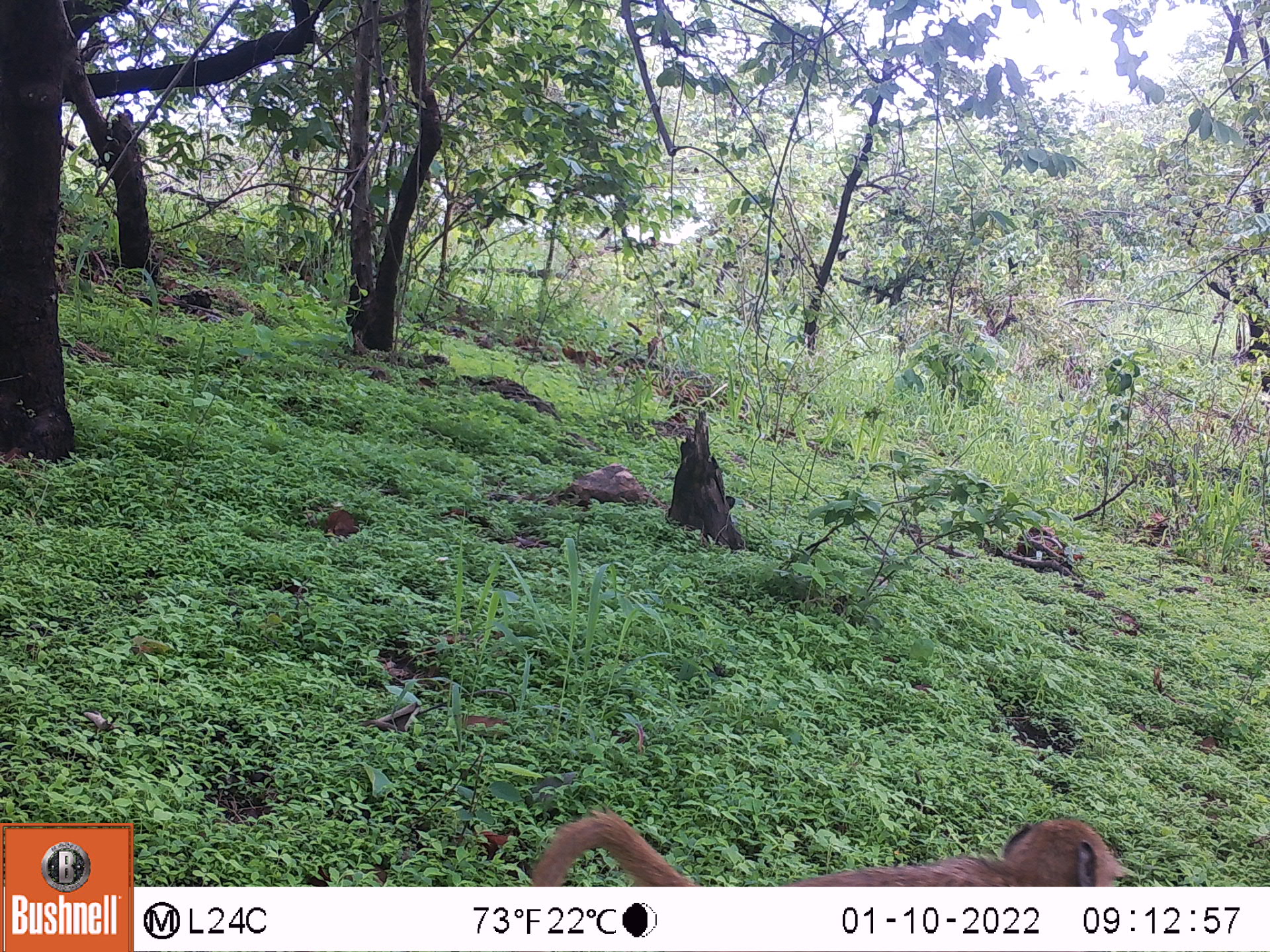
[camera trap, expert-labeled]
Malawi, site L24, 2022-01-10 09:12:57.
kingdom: Animalia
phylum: Chordata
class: Mammalia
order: Primates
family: Cercopithecidae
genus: Papio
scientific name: Papio cynocephalus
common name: yellow baboon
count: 1